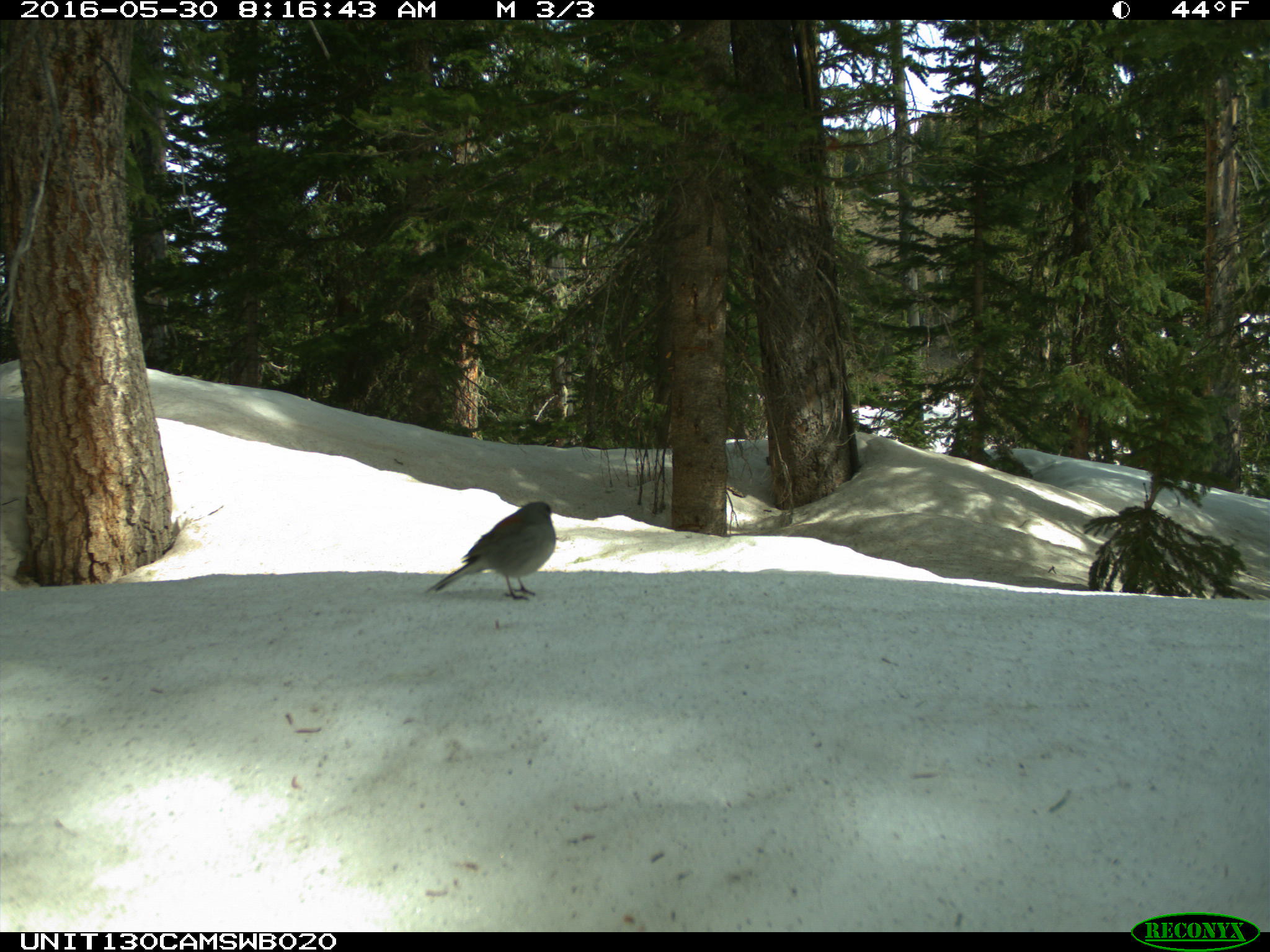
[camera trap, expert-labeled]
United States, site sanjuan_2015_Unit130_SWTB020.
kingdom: Animalia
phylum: Chordata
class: Aves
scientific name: Aves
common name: birds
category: unidentified bird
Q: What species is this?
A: Unidentified bird (birds) (Aves).